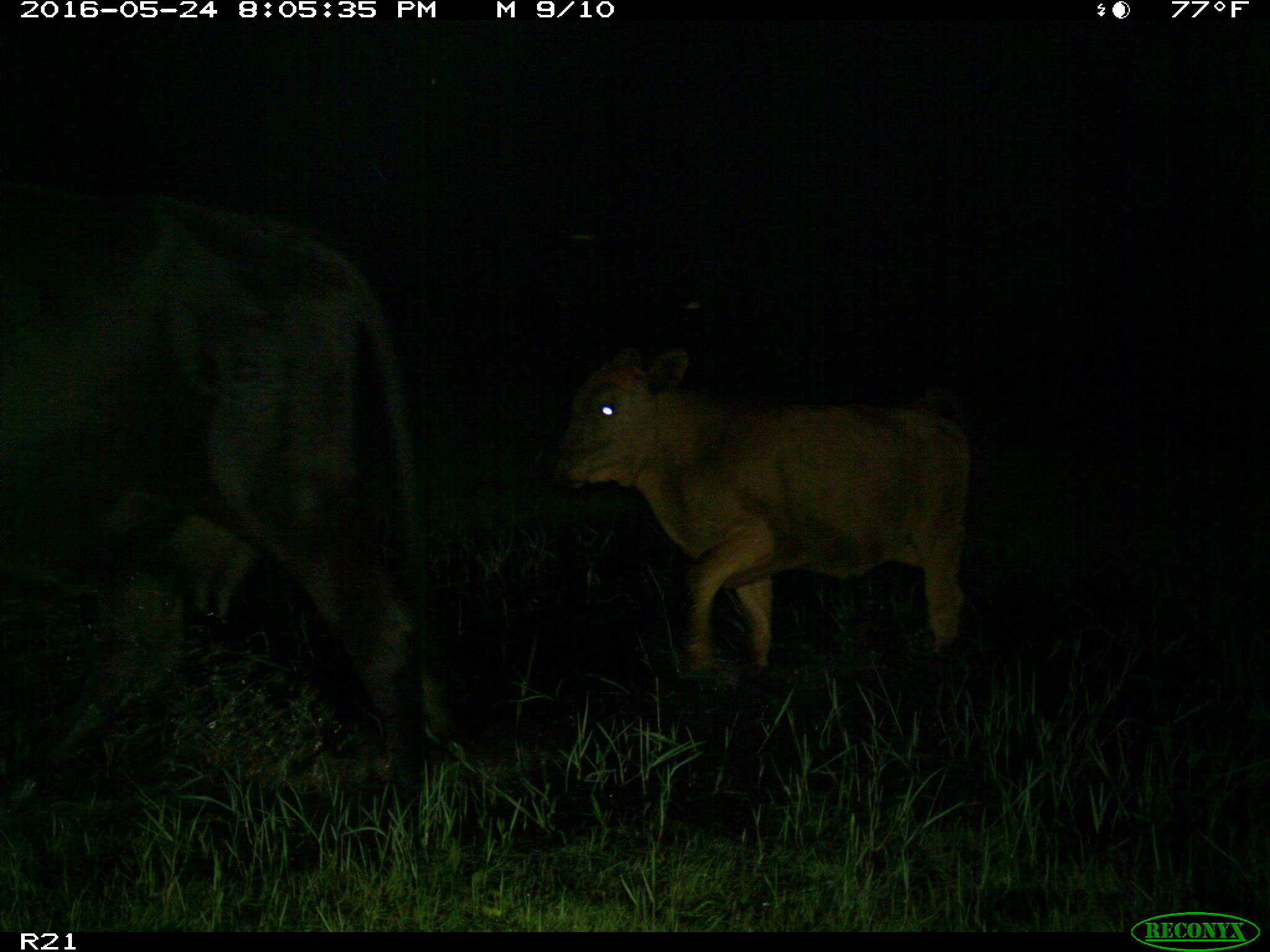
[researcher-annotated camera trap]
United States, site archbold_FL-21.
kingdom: Animalia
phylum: Chordata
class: Mammalia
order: Artiodactyla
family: Bovidae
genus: Bos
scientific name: Bos taurus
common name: domestic cow